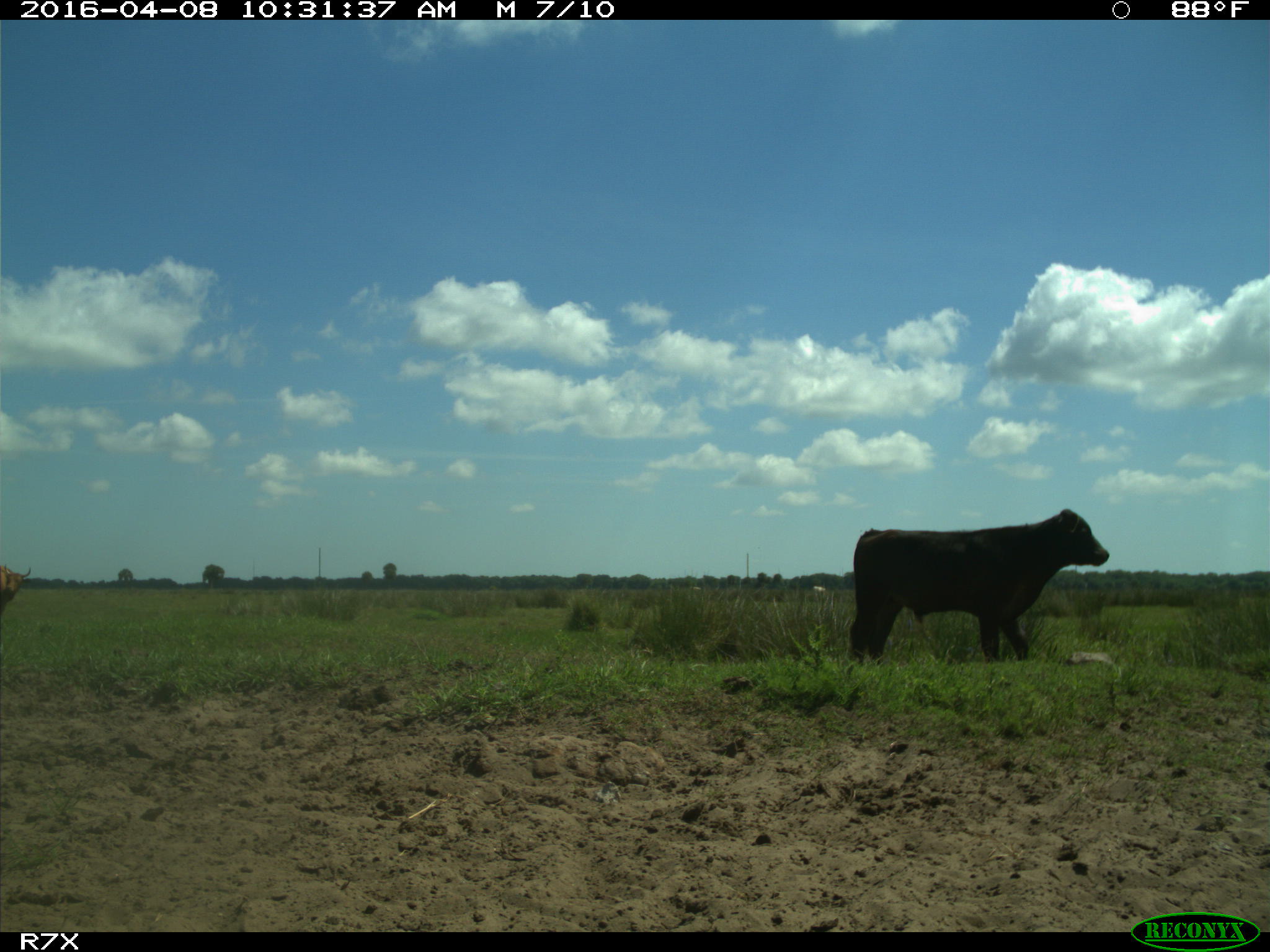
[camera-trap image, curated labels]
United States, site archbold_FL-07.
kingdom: Animalia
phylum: Chordata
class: Mammalia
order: Artiodactyla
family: Bovidae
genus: Bos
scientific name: Bos taurus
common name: domestic cow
Bos taurus (domestic cow).